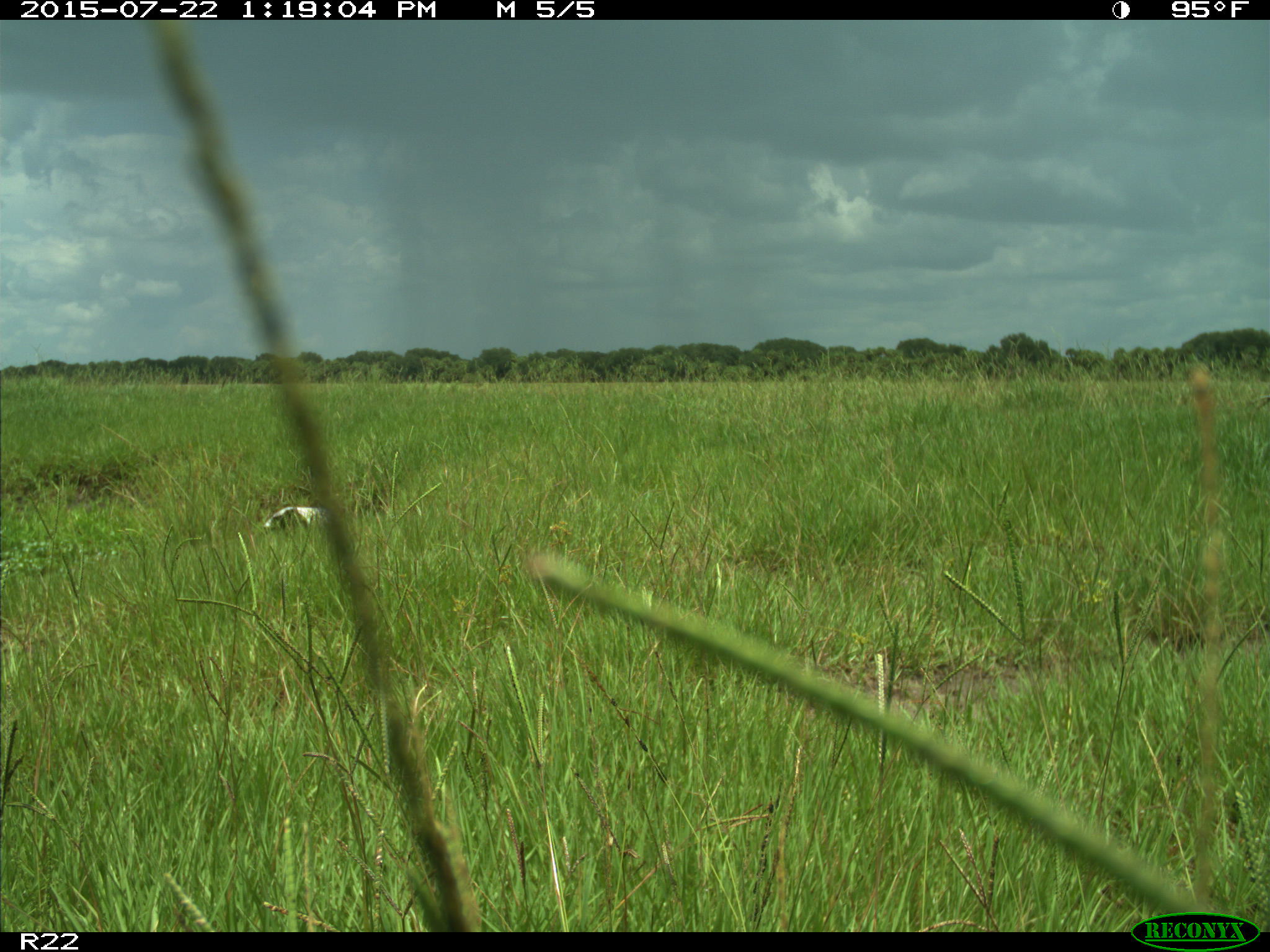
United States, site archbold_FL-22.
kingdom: Animalia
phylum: Chordata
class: Mammalia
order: Artiodactyla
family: Bovidae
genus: Bos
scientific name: Bos taurus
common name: domestic cow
Bos taurus (domestic cow).